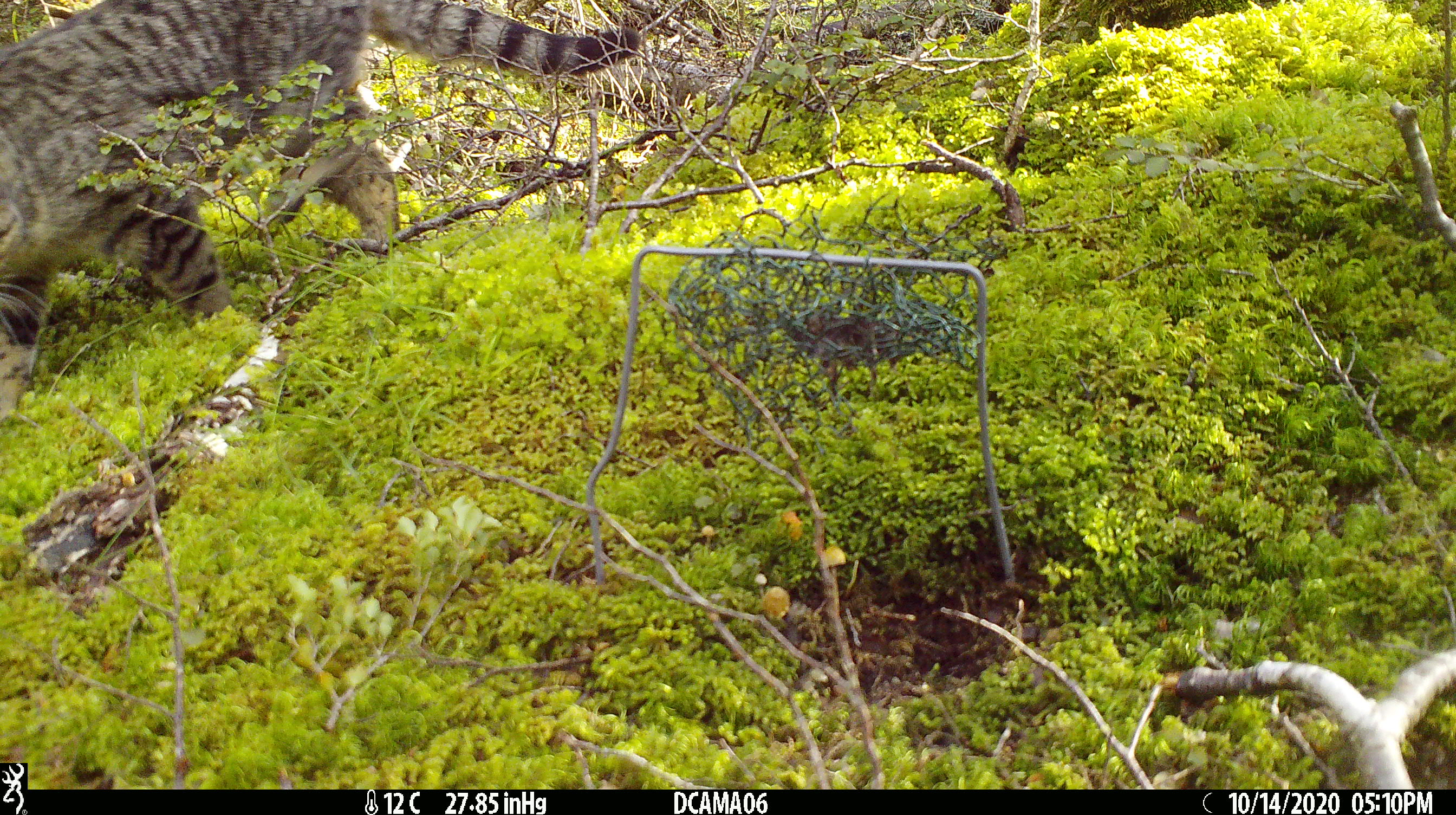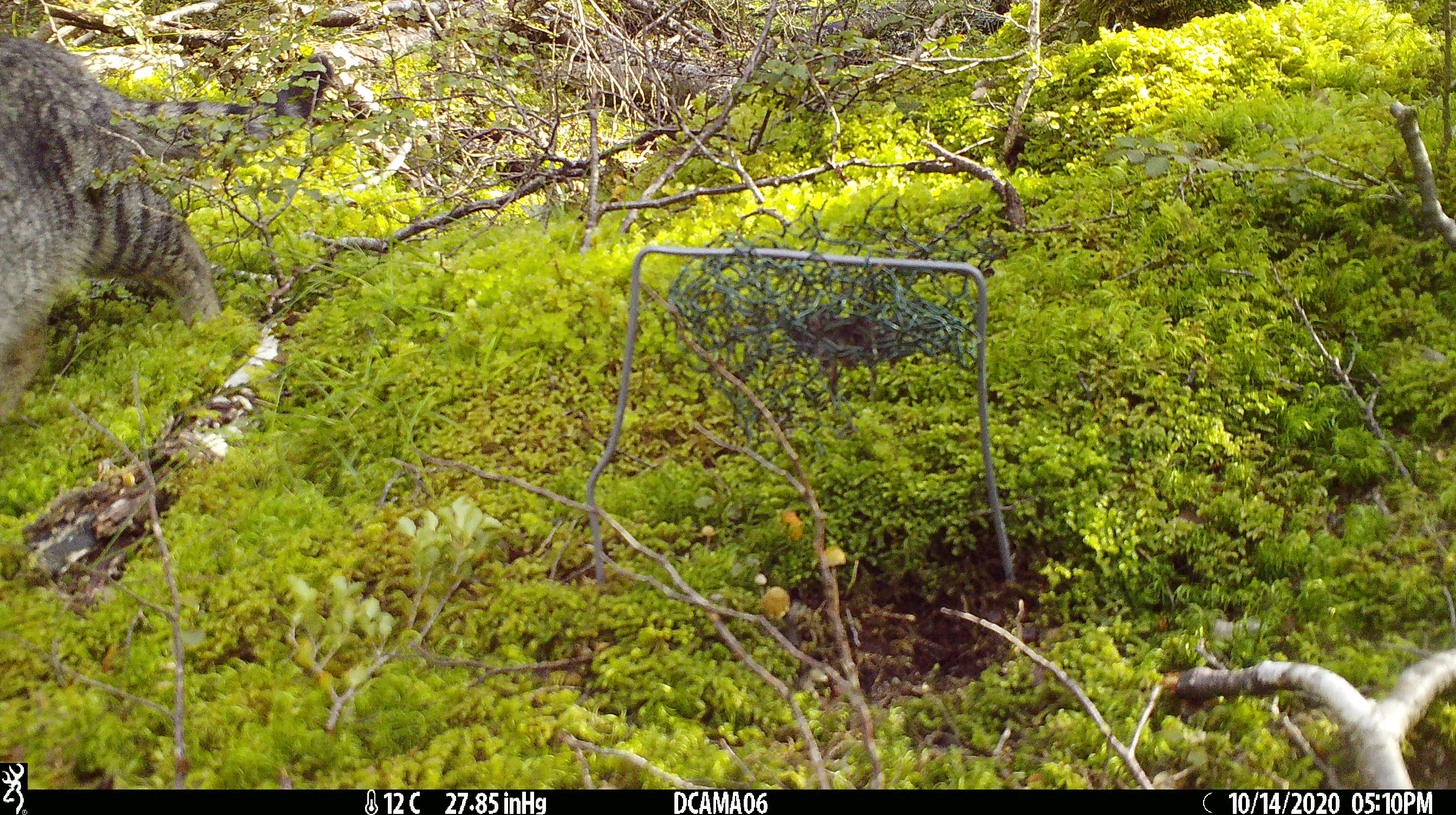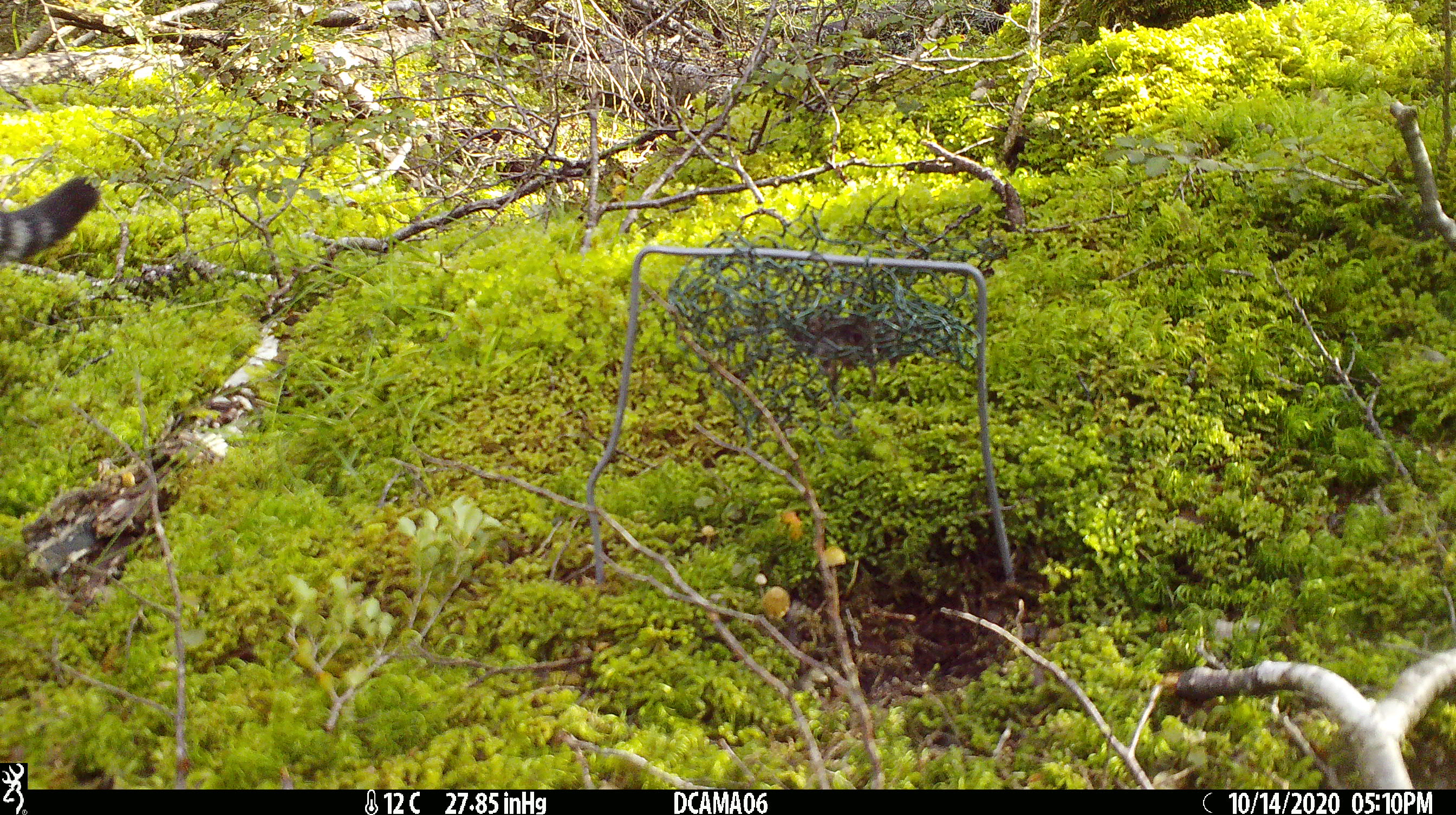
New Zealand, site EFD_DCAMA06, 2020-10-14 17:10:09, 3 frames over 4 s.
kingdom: Animalia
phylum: Chordata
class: Mammalia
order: Carnivora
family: Felidae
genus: Felis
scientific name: Felis catus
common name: domestic cat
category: cat